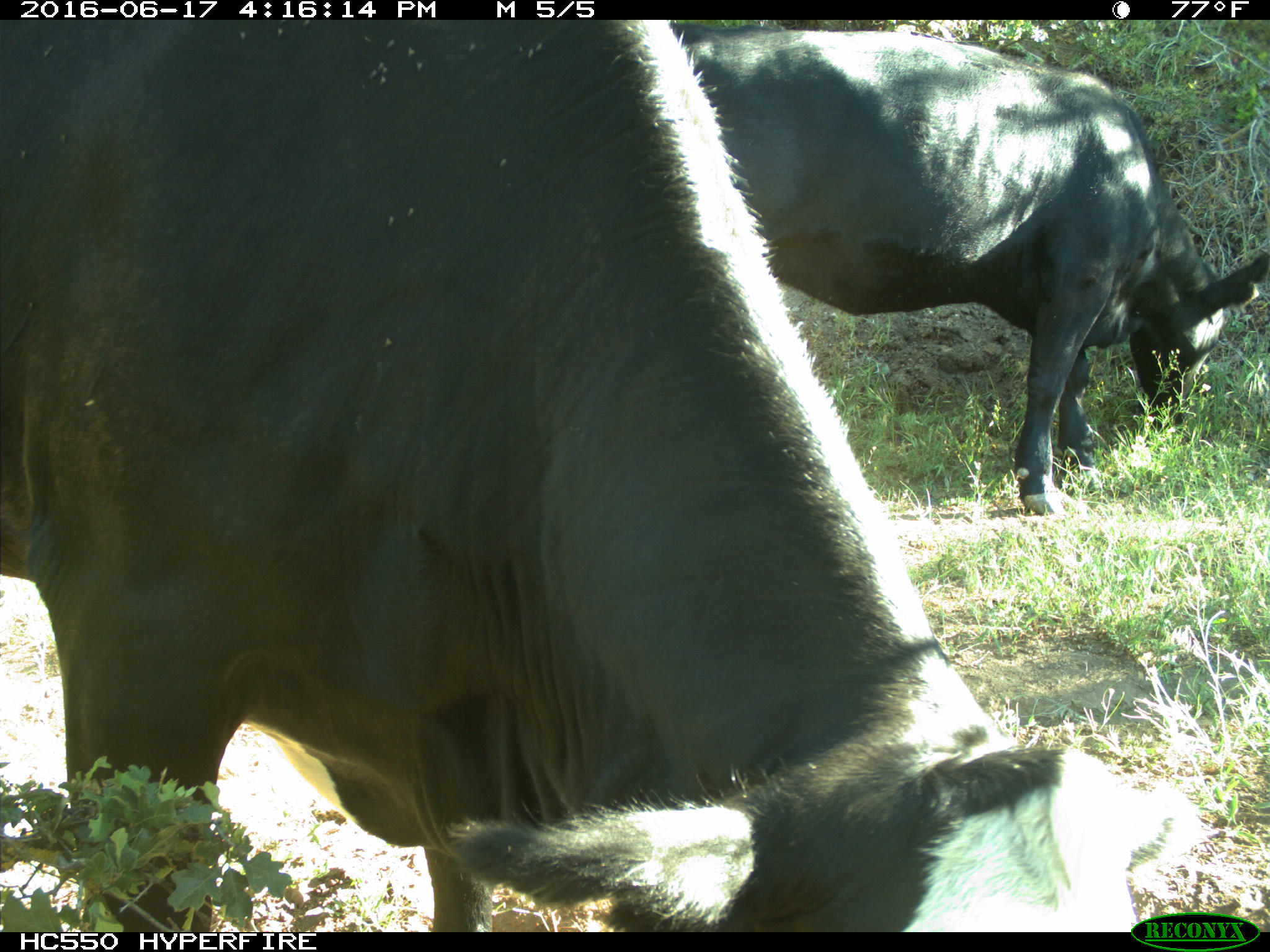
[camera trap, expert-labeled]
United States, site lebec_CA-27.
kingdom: Animalia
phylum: Chordata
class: Mammalia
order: Artiodactyla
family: Bovidae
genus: Bos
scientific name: Bos taurus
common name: domestic cow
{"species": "Bos taurus (domestic cow)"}